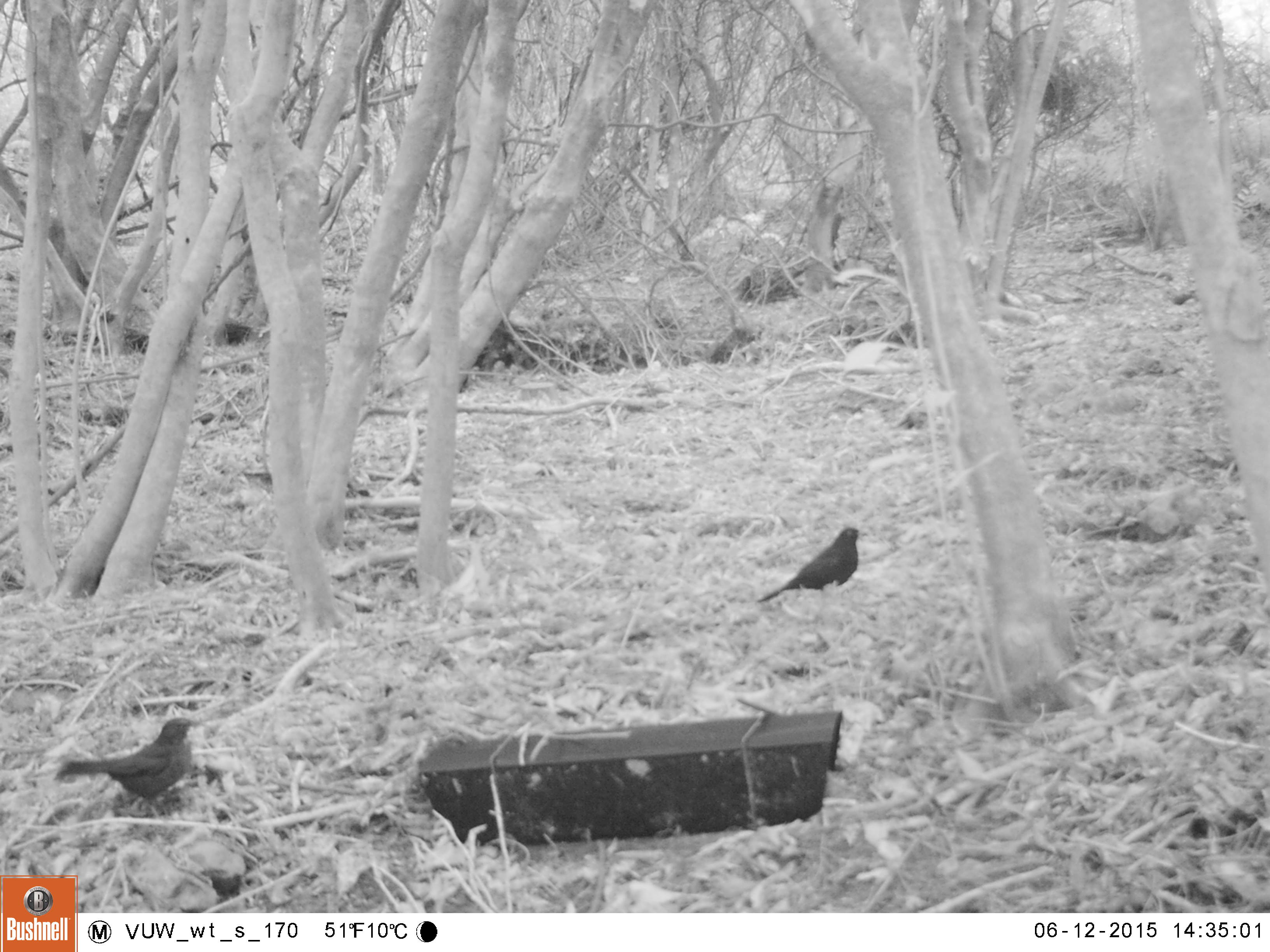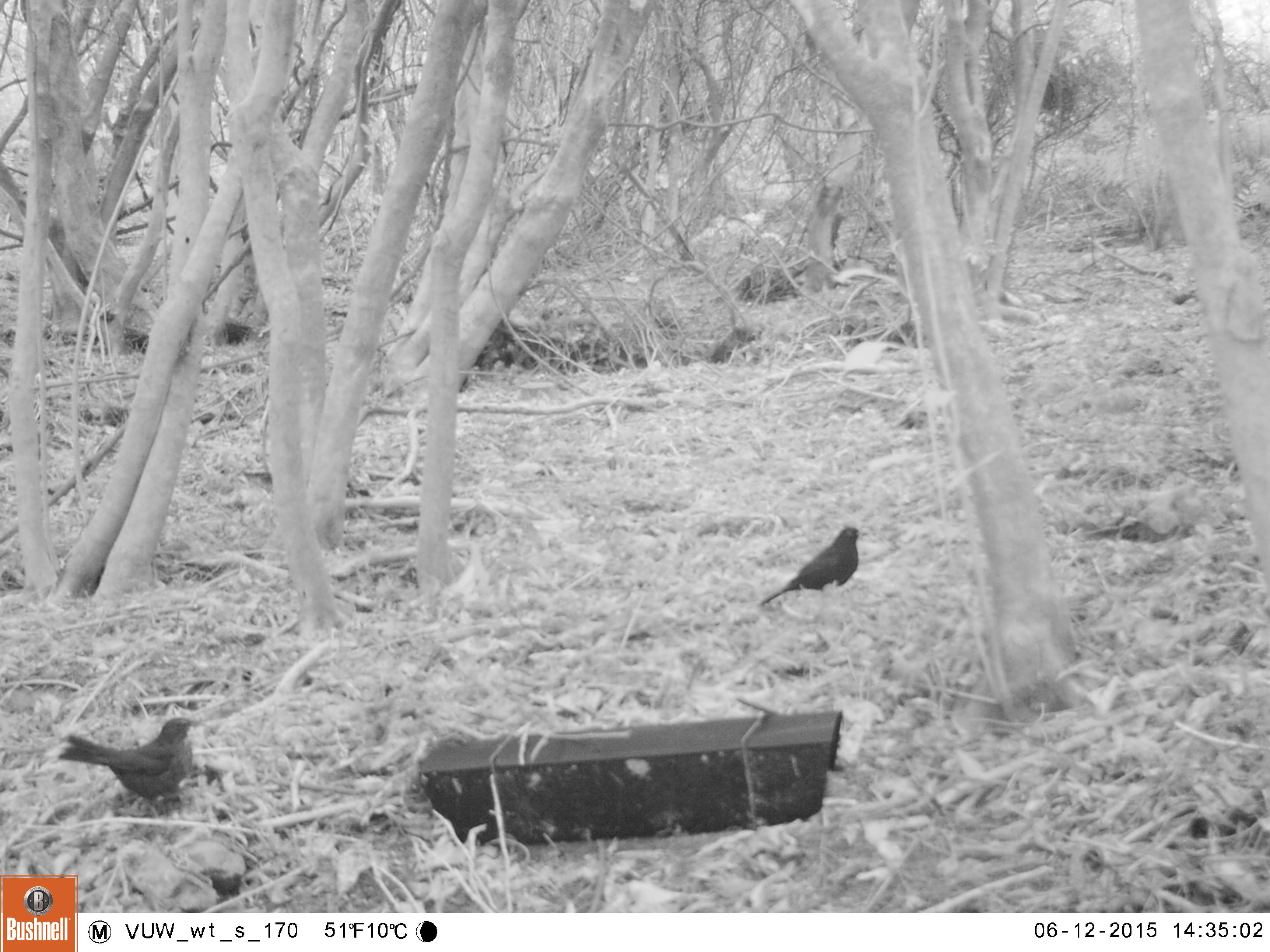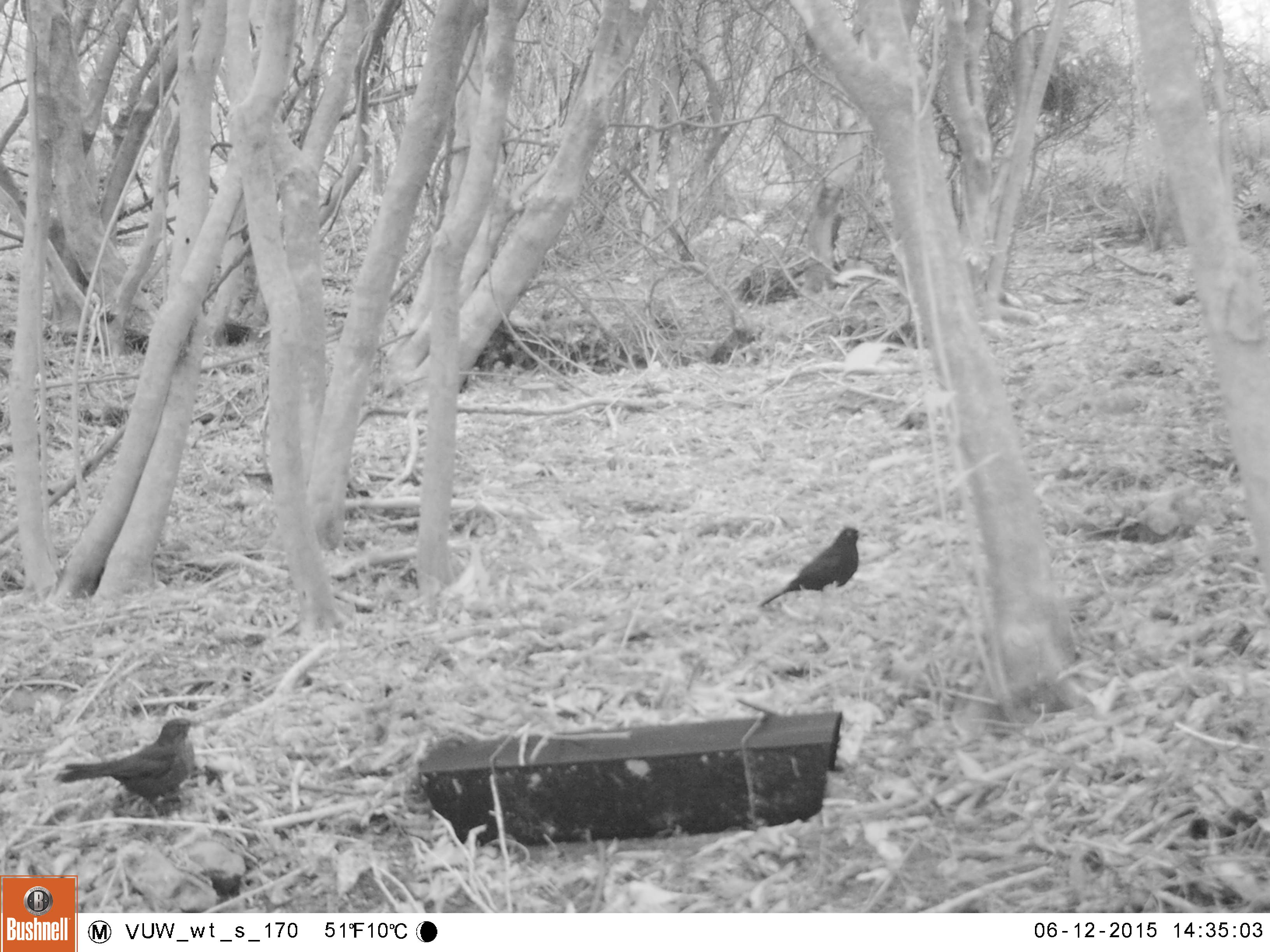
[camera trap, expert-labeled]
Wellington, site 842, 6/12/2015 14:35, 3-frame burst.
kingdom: Animalia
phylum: Chordata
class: Aves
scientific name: Aves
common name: bird